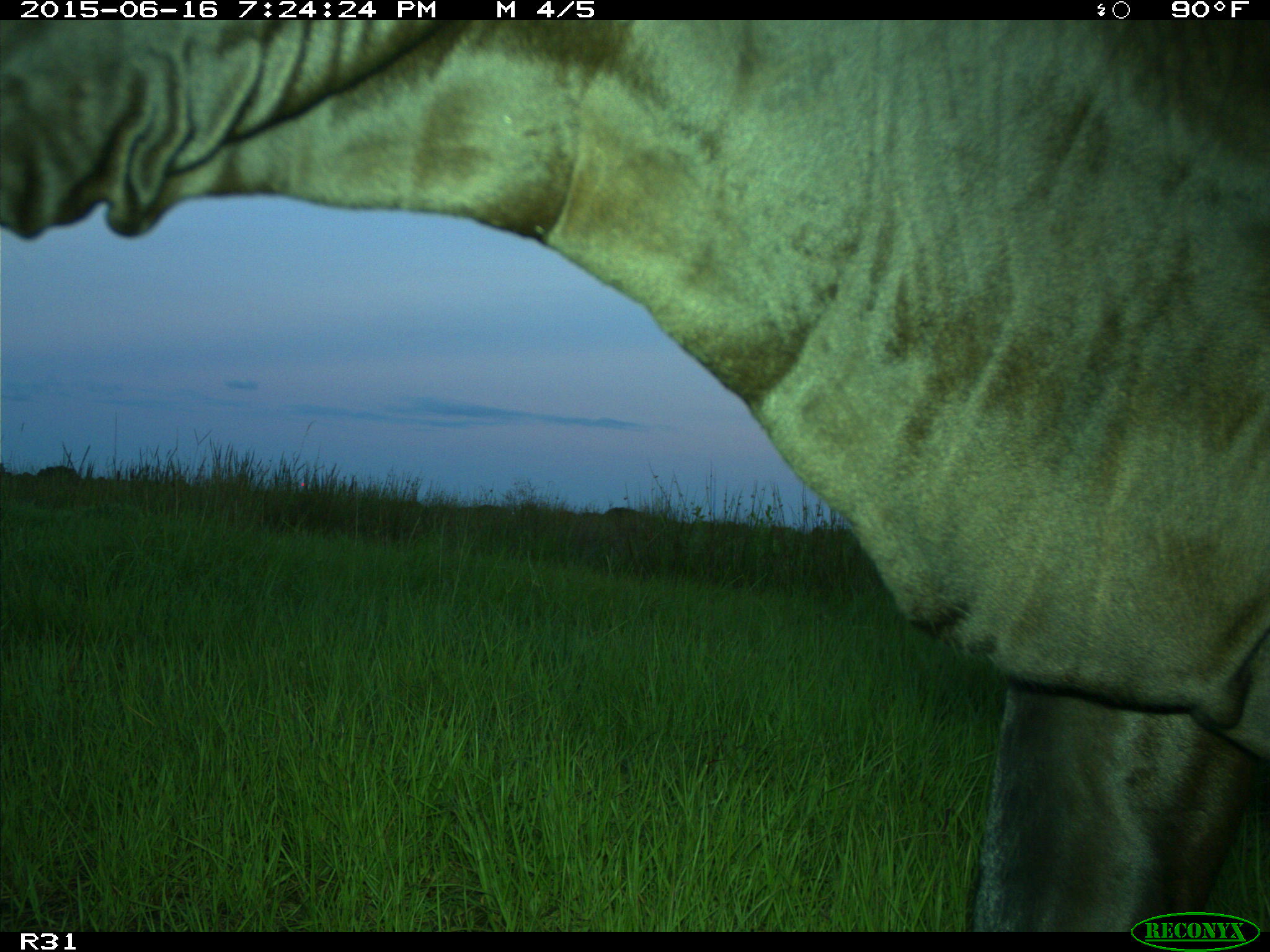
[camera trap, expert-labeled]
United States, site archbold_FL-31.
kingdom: Animalia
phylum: Chordata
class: Mammalia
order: Artiodactyla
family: Bovidae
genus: Bos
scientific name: Bos taurus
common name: domestic cow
Bos taurus (domestic cow).